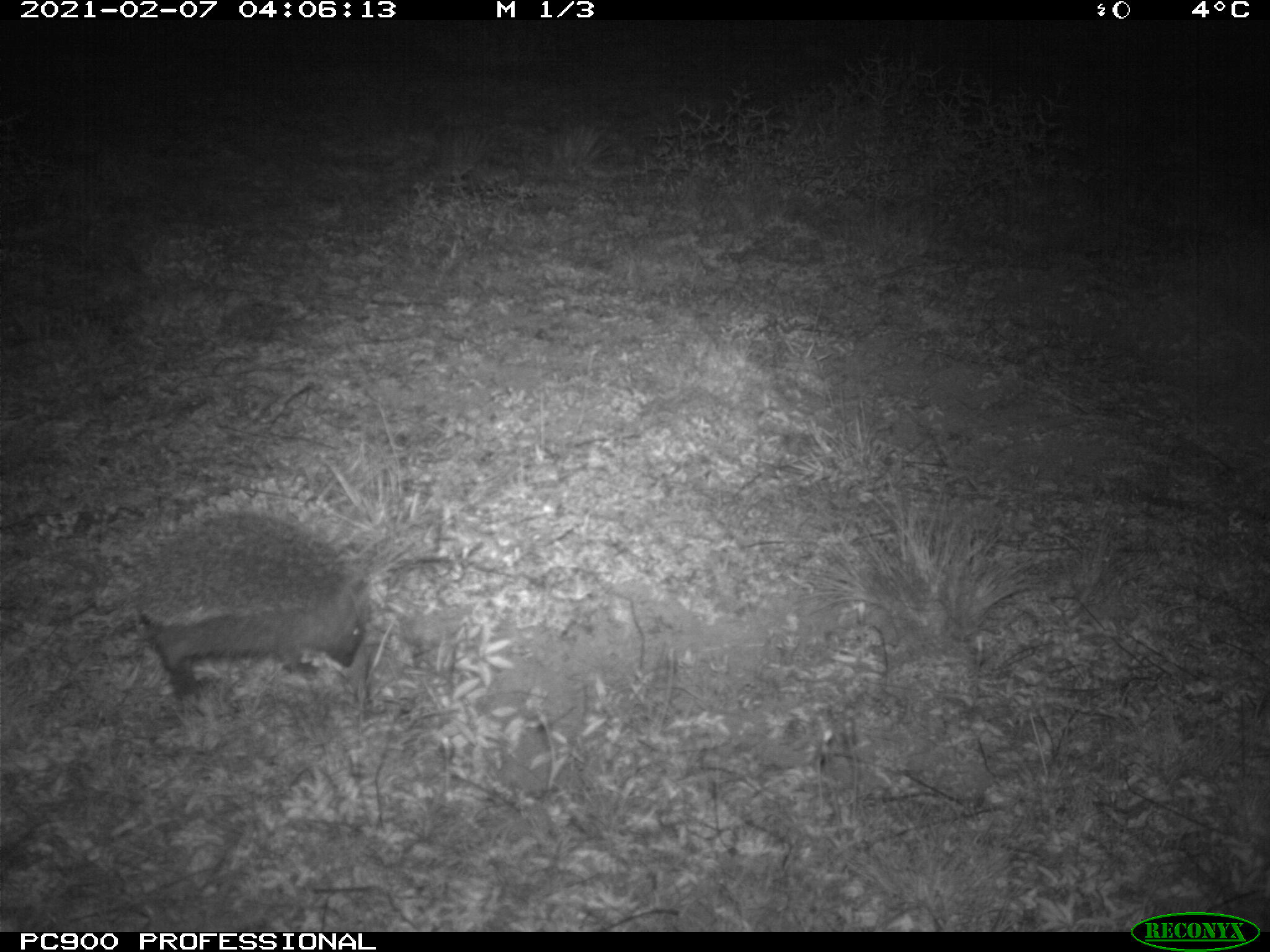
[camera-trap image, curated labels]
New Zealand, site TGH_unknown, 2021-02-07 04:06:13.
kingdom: Animalia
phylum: Chordata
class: Mammalia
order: Eulipotyphla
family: Erinaceidae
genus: Erinaceus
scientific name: Erinaceus europaeus europaeus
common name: european hedgehog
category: hedgehog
Hedgehog (european hedgehog) (Erinaceus europaeus europaeus).